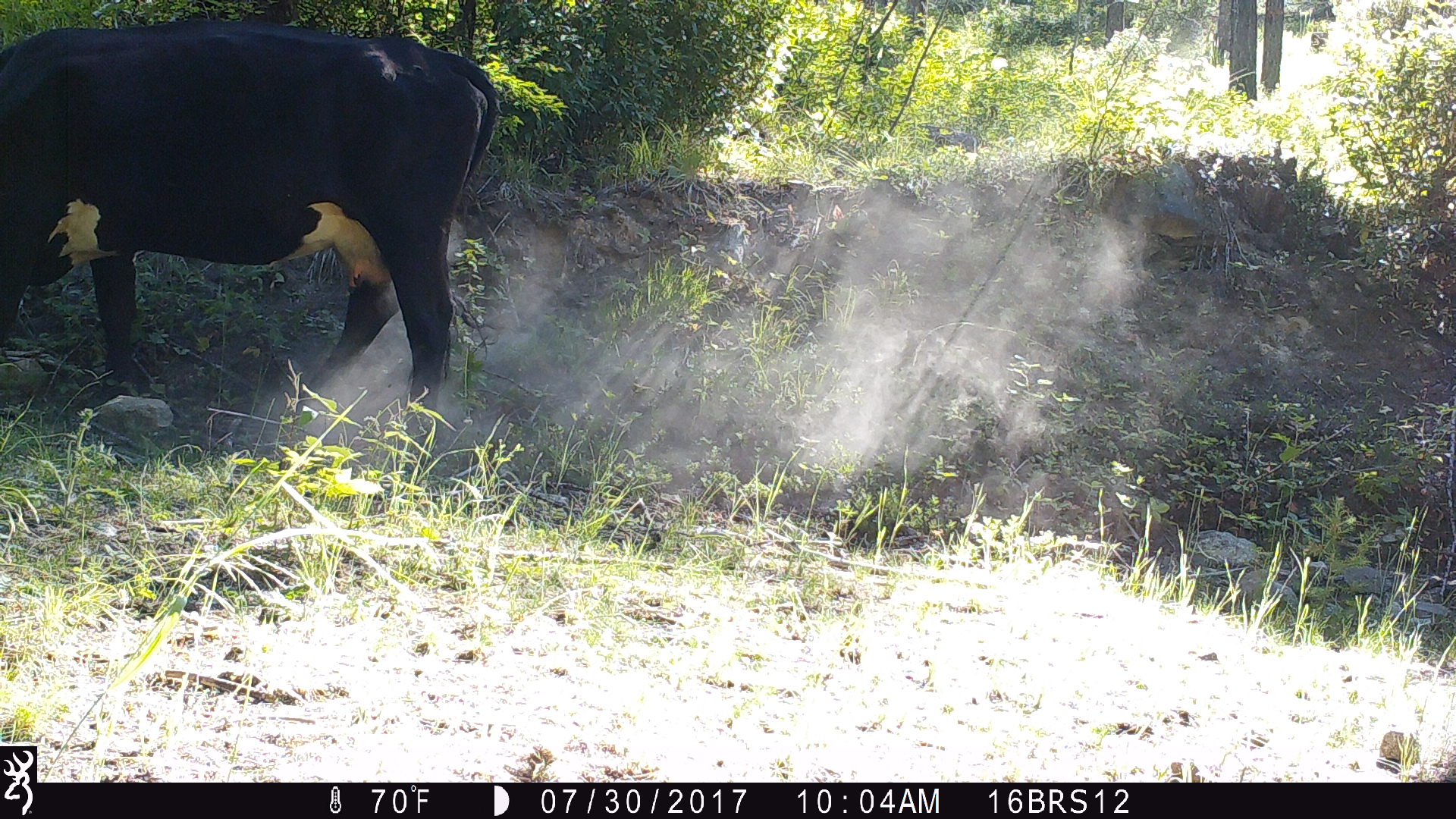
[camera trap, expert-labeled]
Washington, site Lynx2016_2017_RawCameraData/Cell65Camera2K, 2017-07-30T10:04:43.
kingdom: Animalia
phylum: Chordata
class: Mammalia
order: Artiodactyla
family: Bovidae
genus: Bos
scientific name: Bos taurus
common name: domestic cattle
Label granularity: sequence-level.